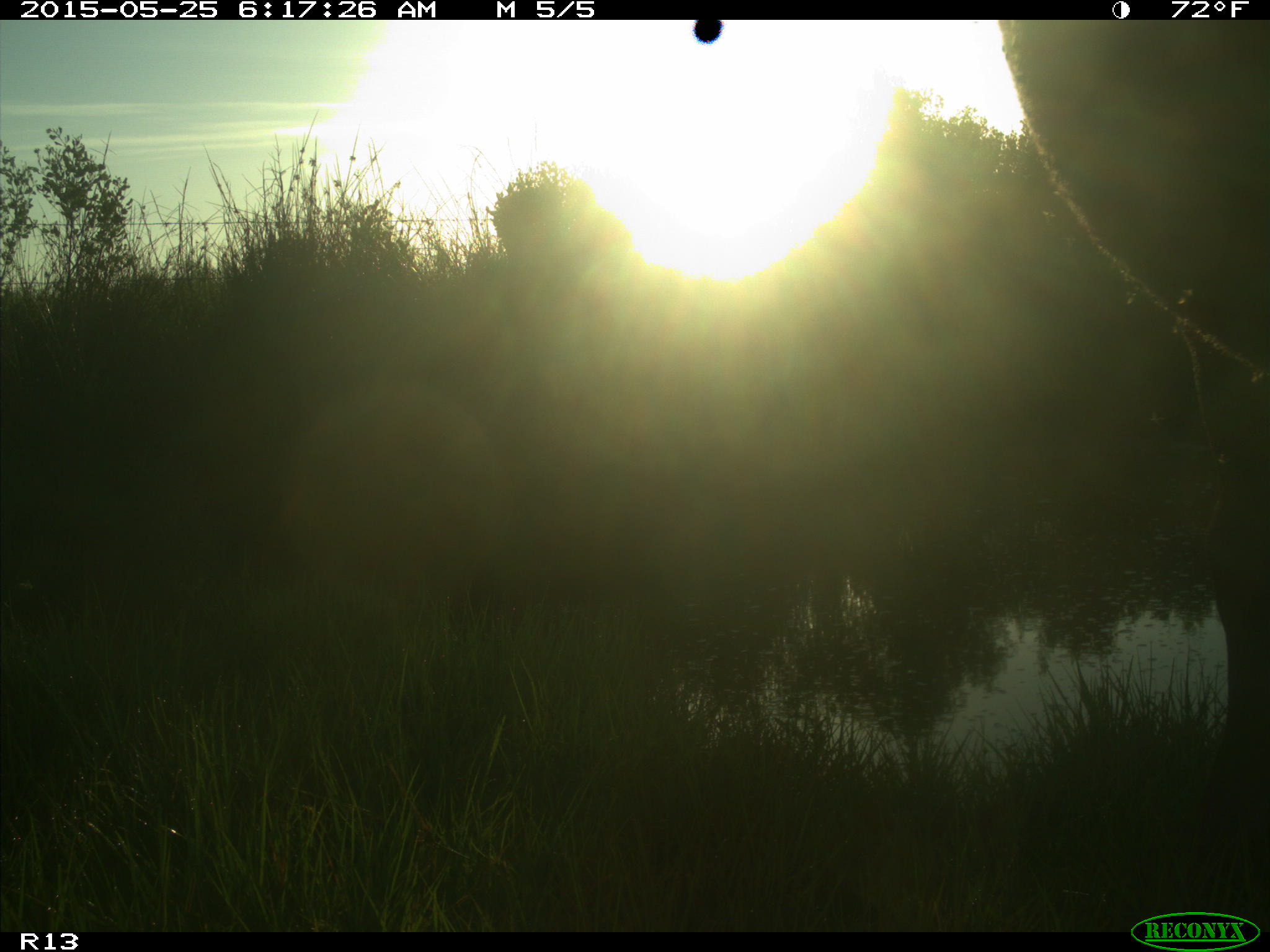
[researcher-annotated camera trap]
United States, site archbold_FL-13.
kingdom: Animalia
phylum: Chordata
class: Mammalia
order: Artiodactyla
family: Bovidae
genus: Bos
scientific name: Bos taurus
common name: domestic cow